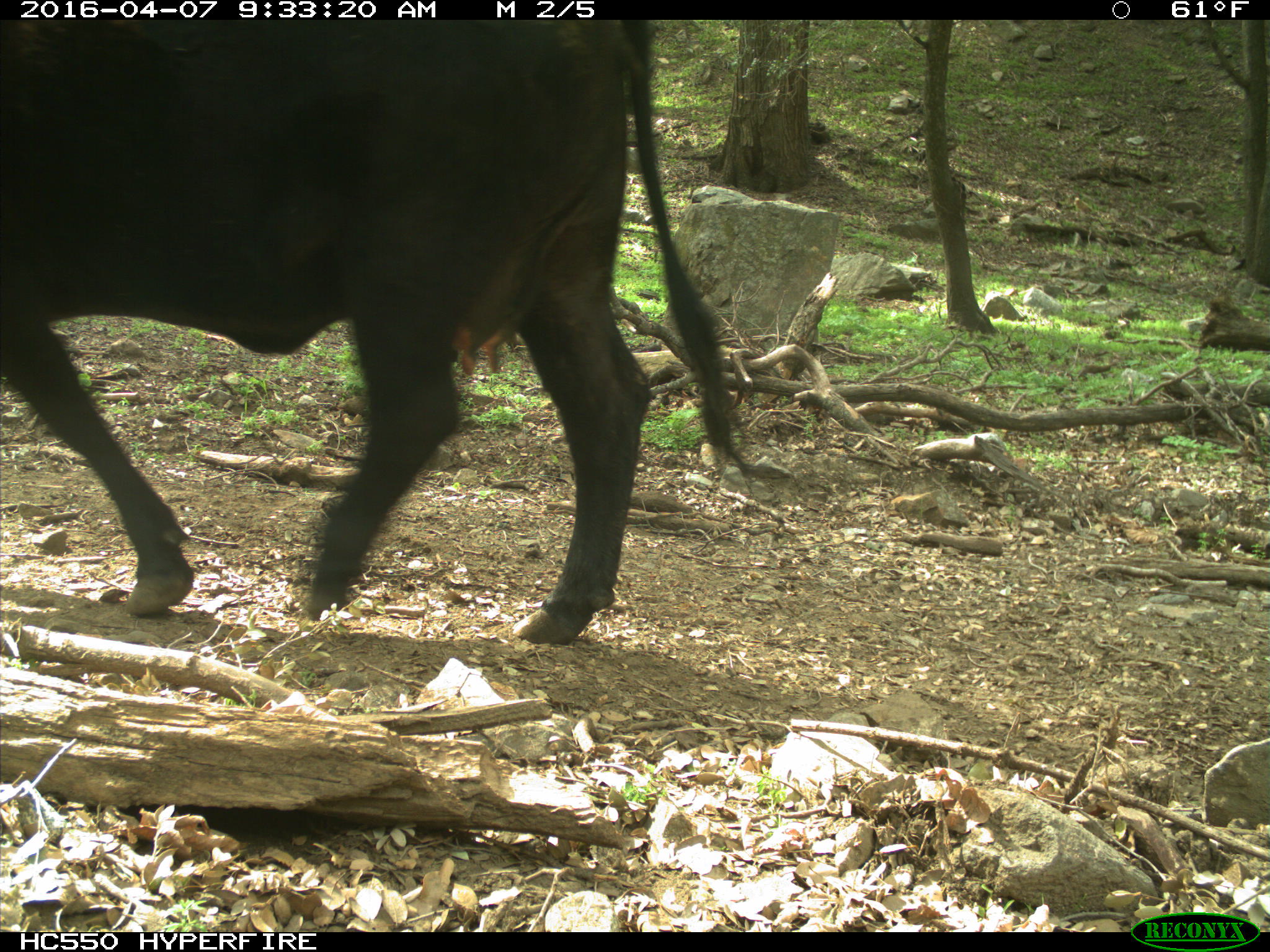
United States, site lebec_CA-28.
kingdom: Animalia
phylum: Chordata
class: Mammalia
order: Artiodactyla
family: Bovidae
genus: Bos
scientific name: Bos taurus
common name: domestic cow